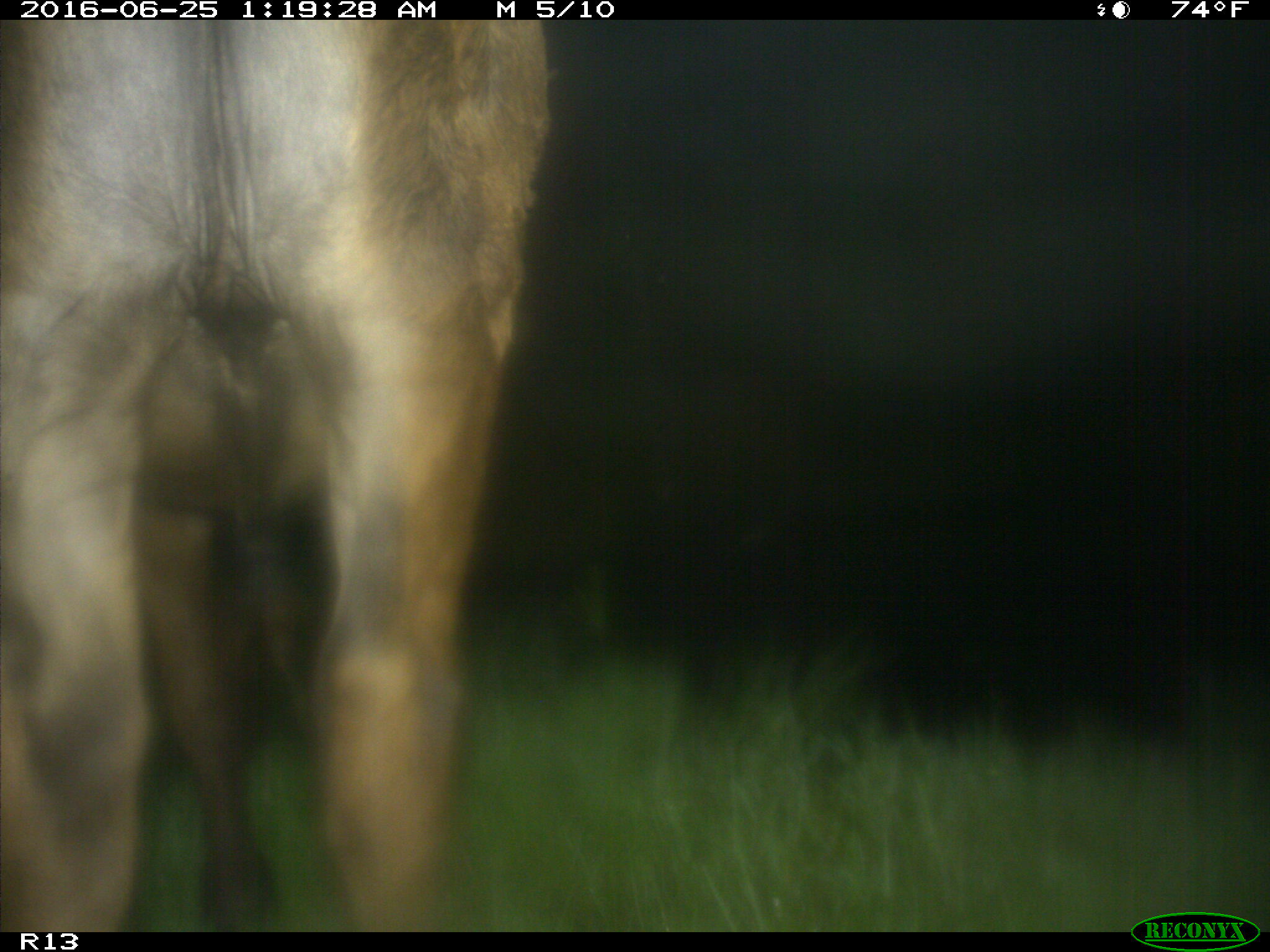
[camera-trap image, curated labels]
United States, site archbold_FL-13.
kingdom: Animalia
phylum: Chordata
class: Mammalia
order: Artiodactyla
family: Bovidae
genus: Bos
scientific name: Bos taurus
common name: domestic cow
Bos taurus (domestic cow).